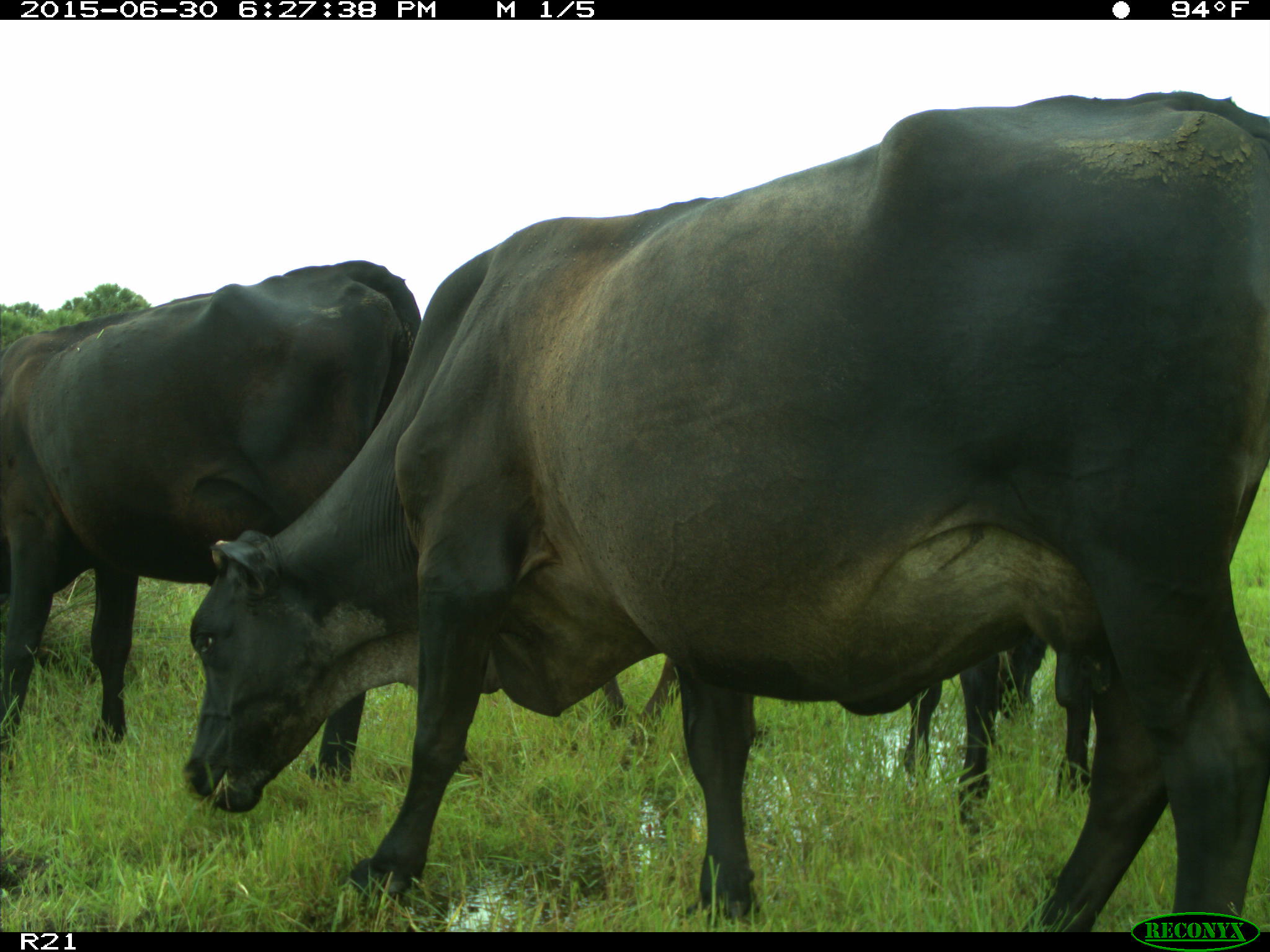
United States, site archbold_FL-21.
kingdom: Animalia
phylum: Chordata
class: Mammalia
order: Artiodactyla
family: Bovidae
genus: Bos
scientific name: Bos taurus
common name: domestic cow